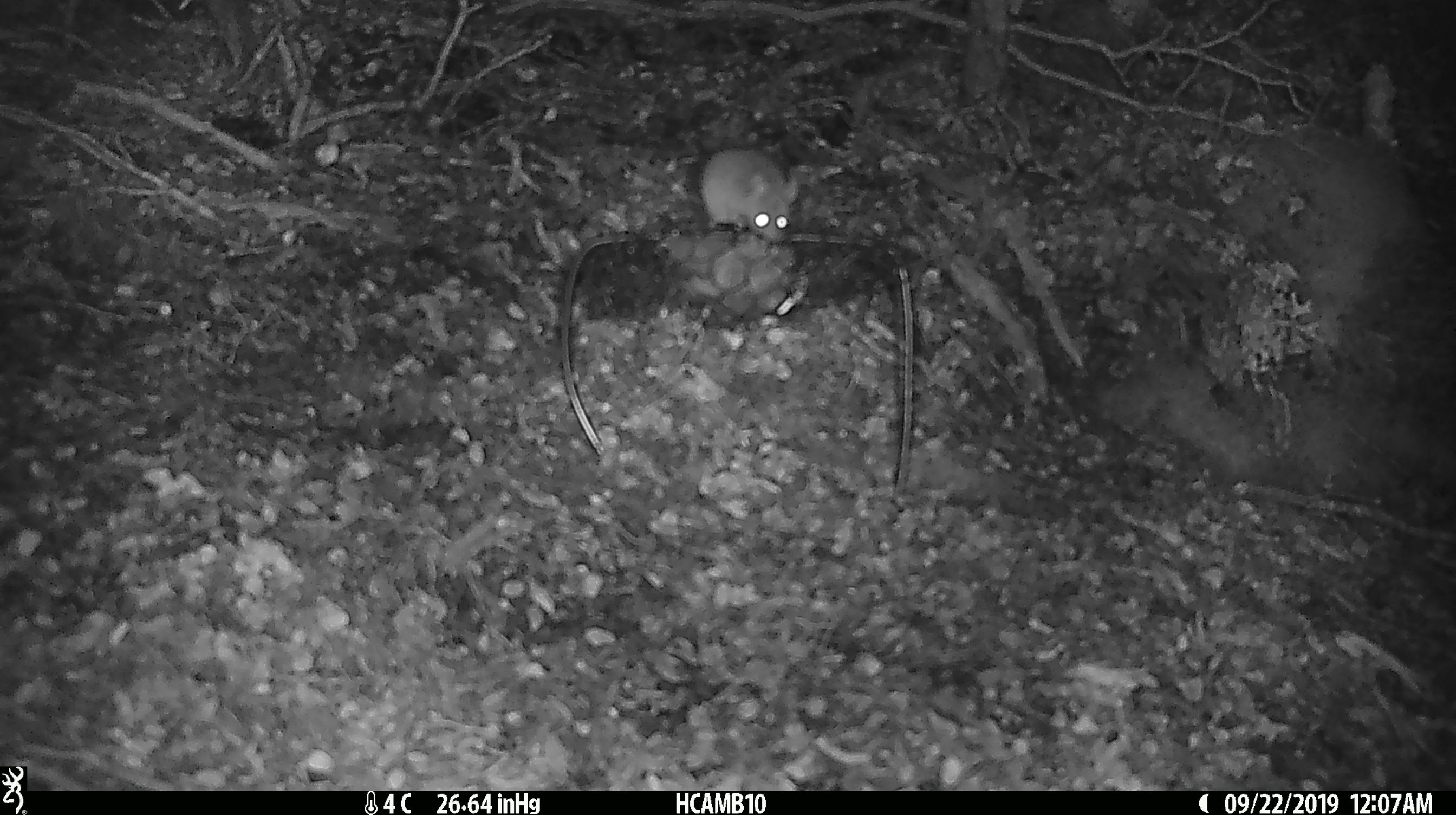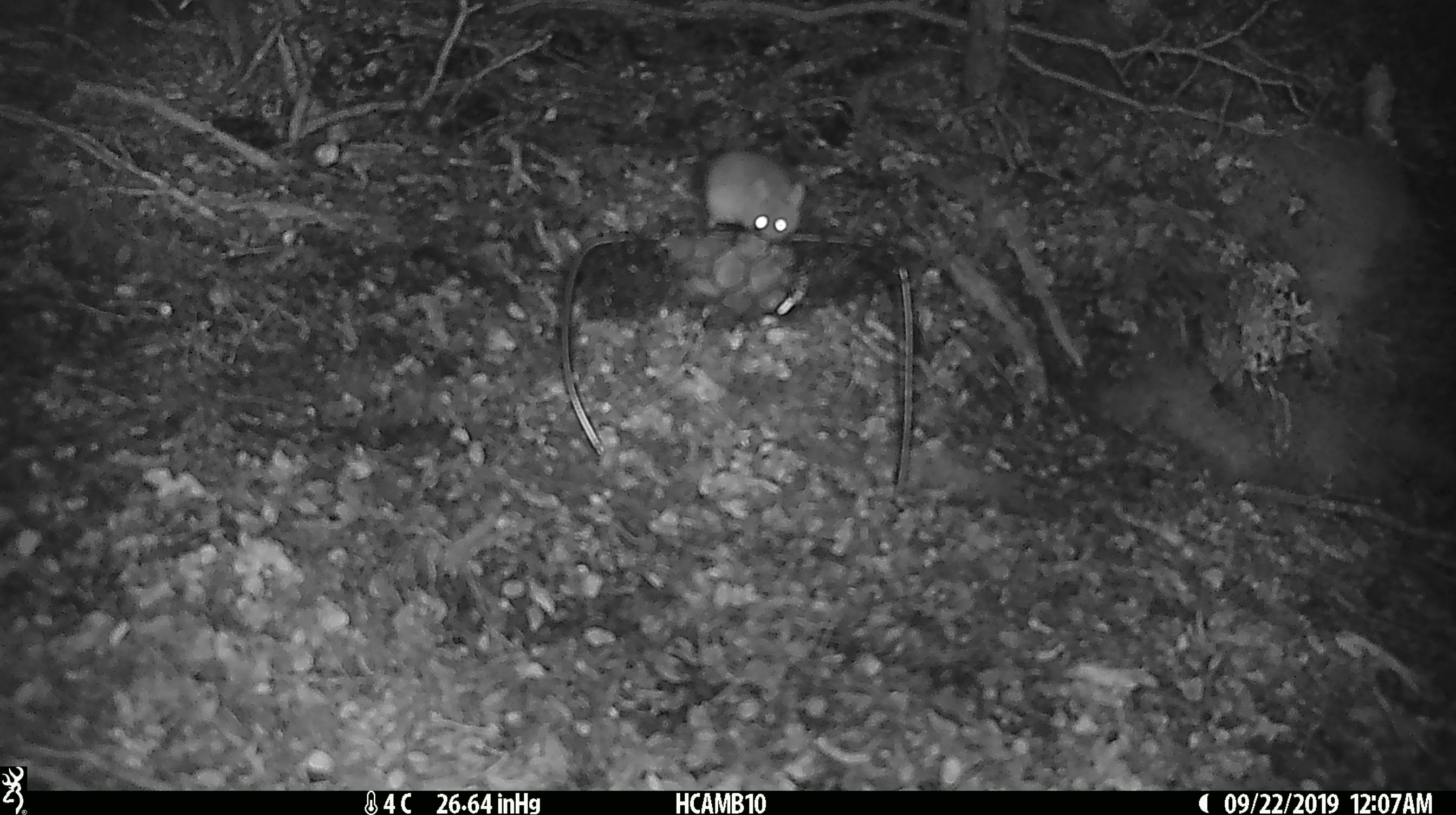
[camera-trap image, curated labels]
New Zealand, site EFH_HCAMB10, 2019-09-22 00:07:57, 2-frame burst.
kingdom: Animalia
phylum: Chordata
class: Mammalia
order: Rodentia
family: Muridae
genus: Mus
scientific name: Mus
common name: mouse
Mouse (Mus).